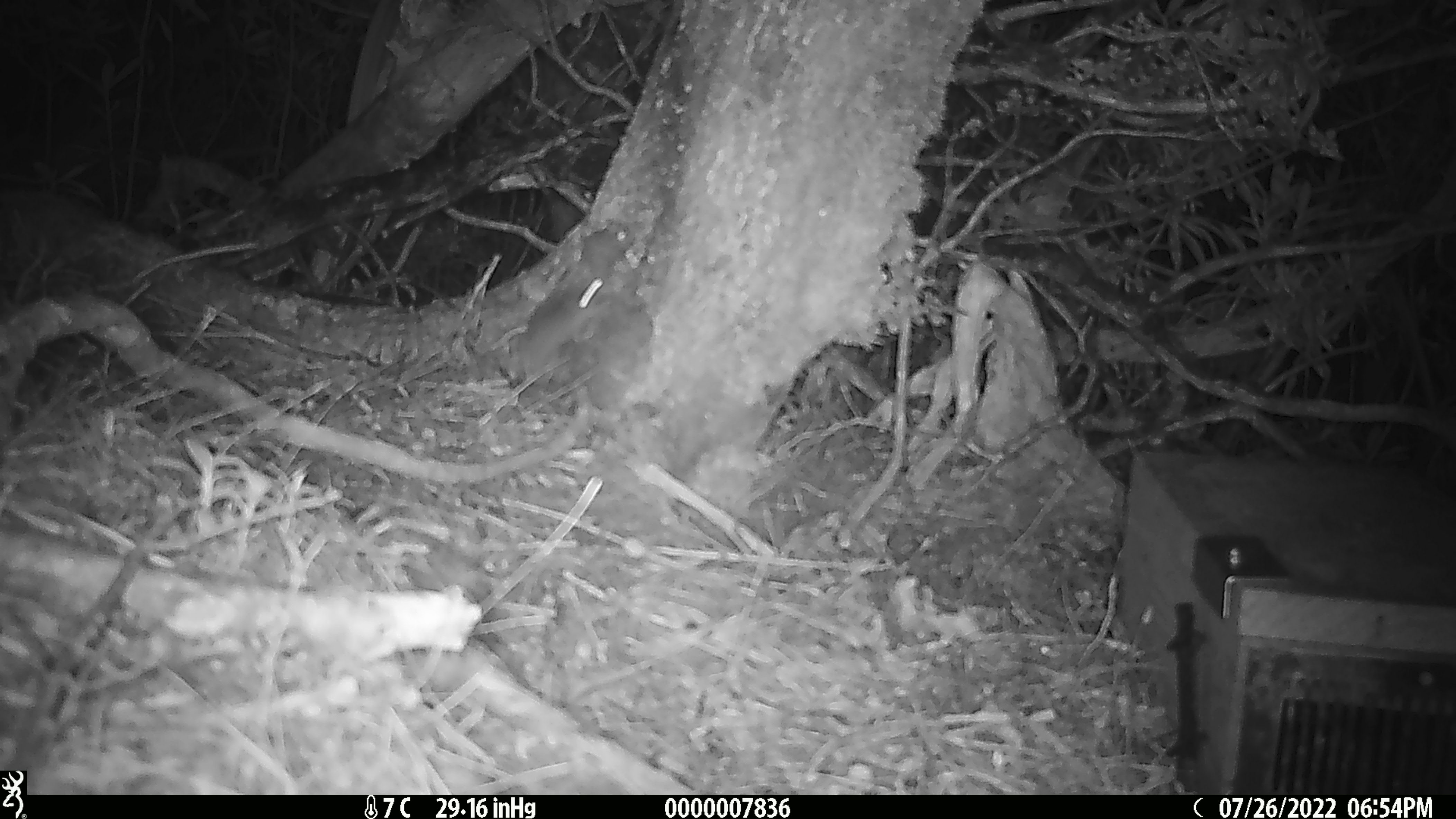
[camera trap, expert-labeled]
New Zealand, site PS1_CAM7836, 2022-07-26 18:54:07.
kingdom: Animalia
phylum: Chordata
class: Mammalia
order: Rodentia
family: Muridae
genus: Mus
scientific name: Mus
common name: mouse